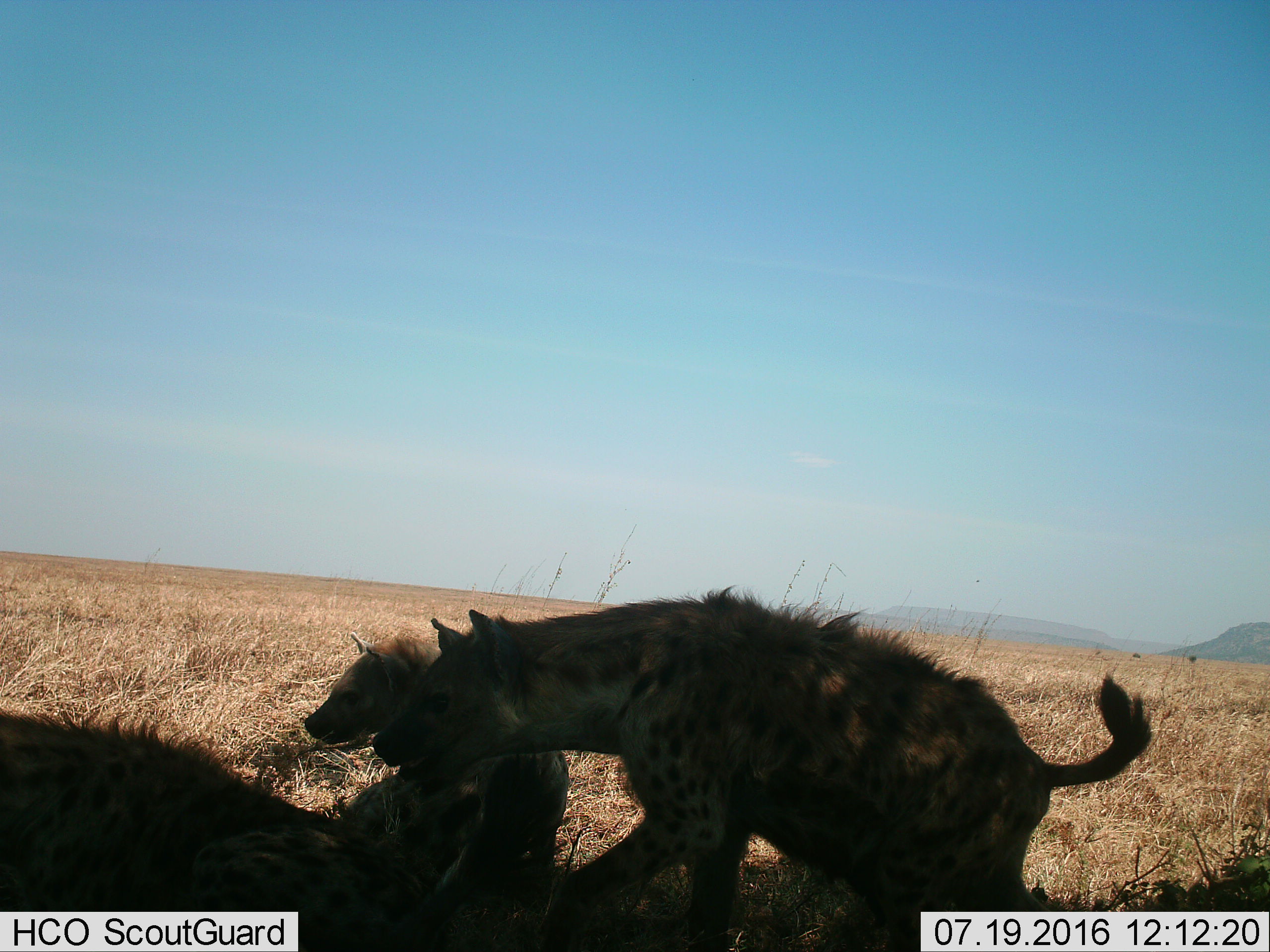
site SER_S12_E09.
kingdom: Animalia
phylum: Chordata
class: Mammalia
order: Carnivora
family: Hyaenidae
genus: Crocuta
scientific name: Crocuta crocuta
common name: spotted hyena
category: hyenaspotted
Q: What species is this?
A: Hyenaspotted (spotted hyena) (Crocuta crocuta).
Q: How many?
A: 3.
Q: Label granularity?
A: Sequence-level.